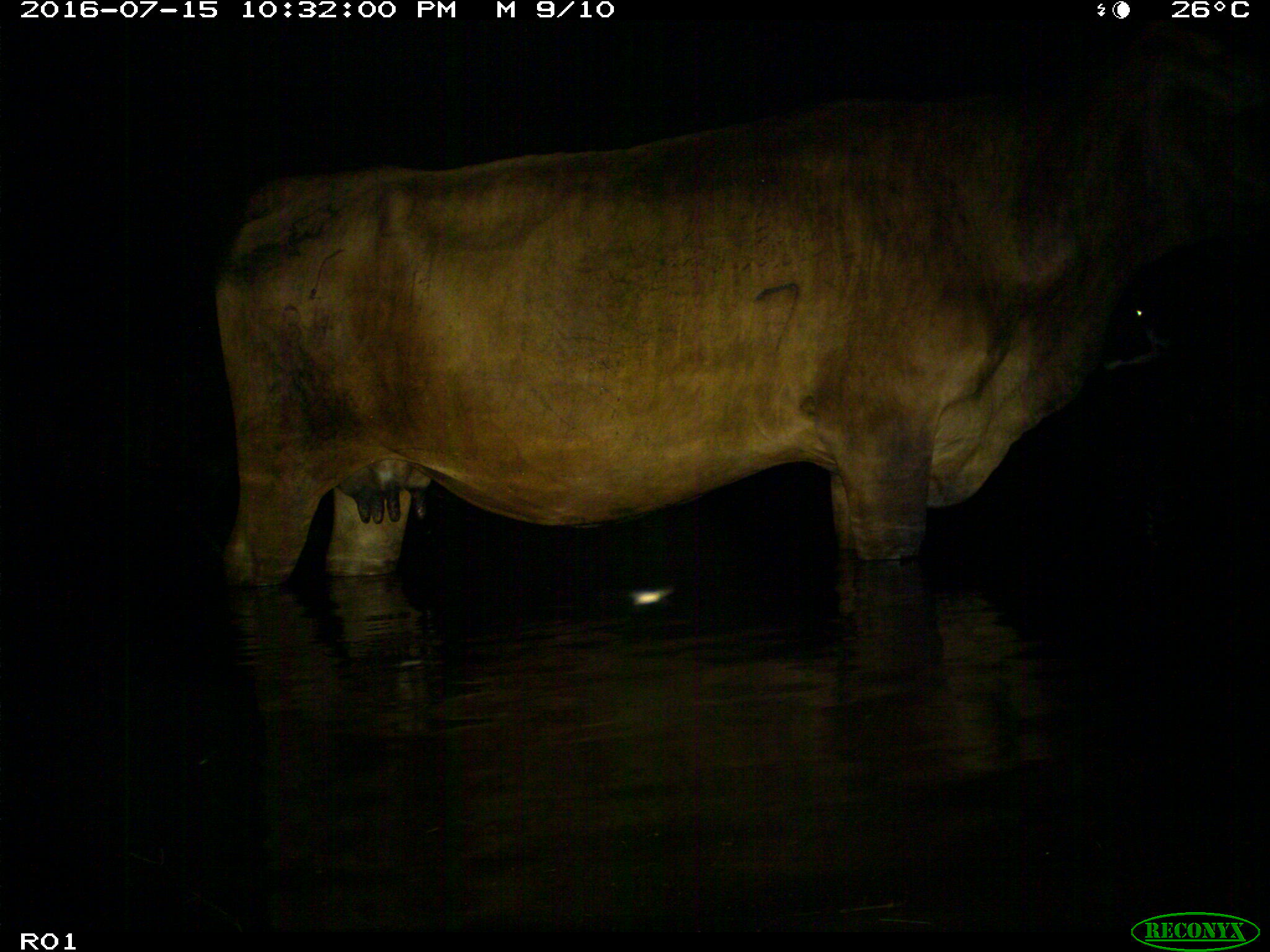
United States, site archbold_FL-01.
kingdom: Animalia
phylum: Chordata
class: Mammalia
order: Artiodactyla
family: Bovidae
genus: Bos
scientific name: Bos taurus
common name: domestic cow